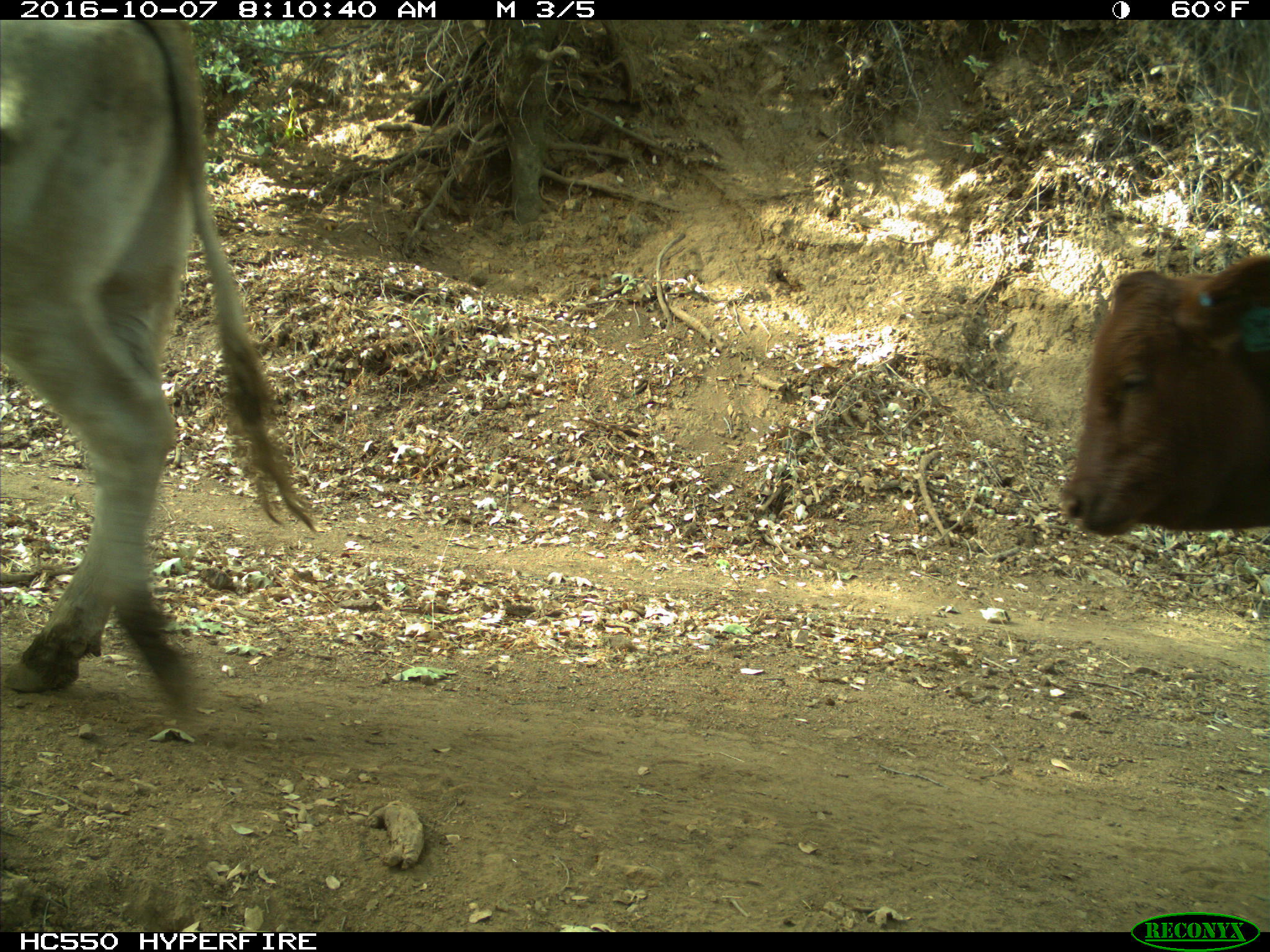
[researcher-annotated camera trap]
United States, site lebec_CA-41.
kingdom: Animalia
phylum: Chordata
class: Mammalia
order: Artiodactyla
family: Bovidae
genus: Bos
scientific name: Bos taurus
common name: domestic cow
Bos taurus (domestic cow).